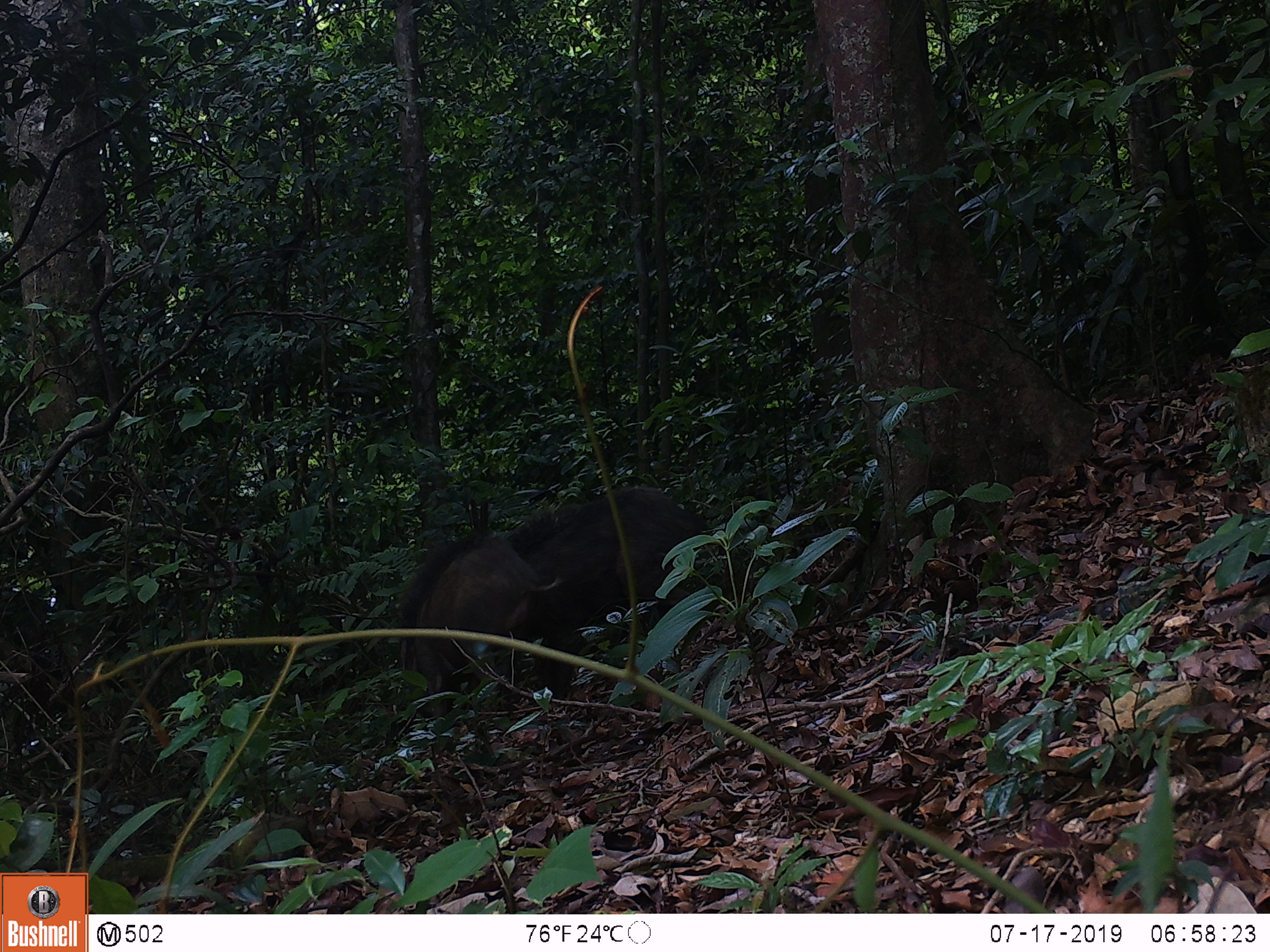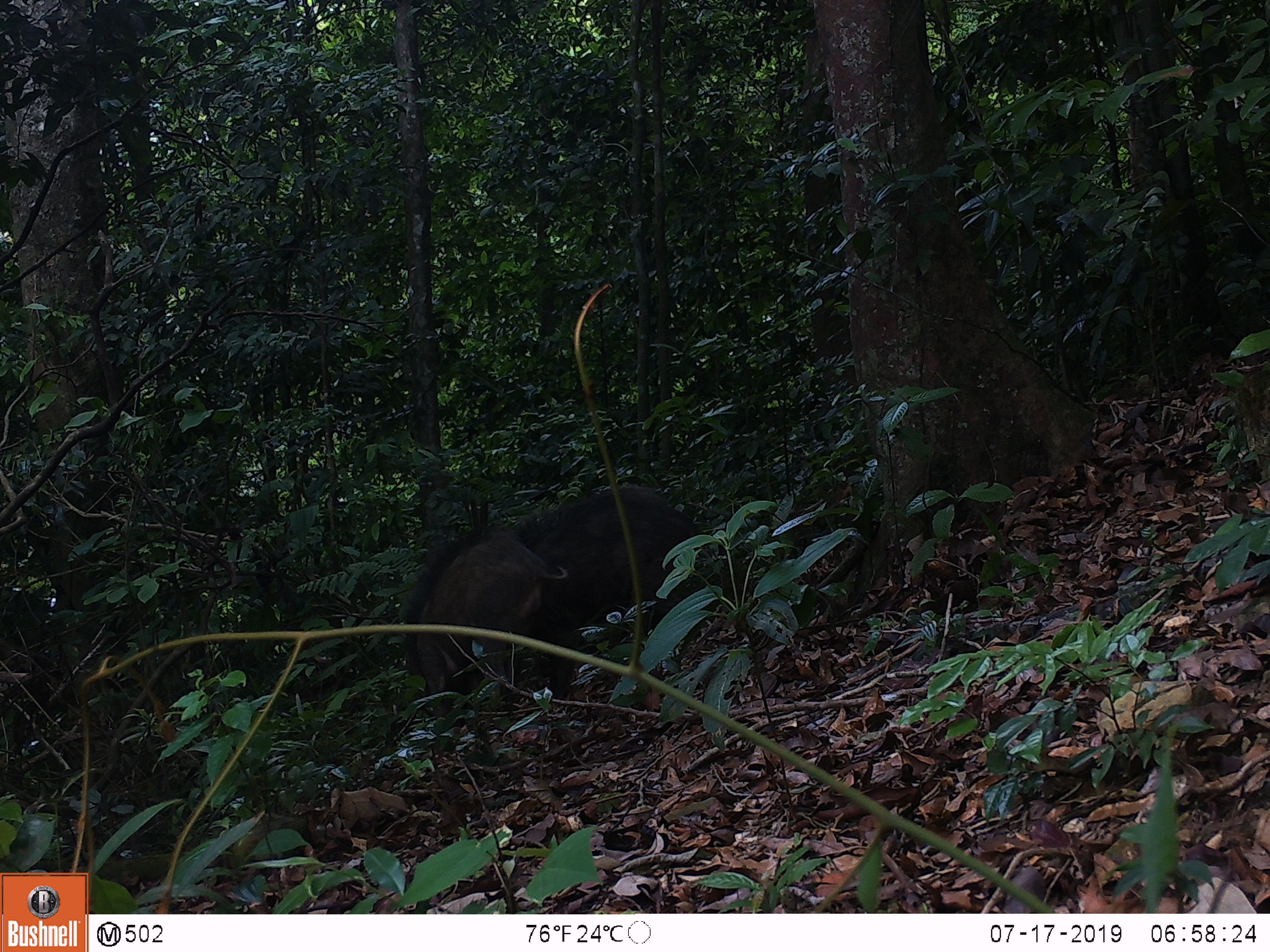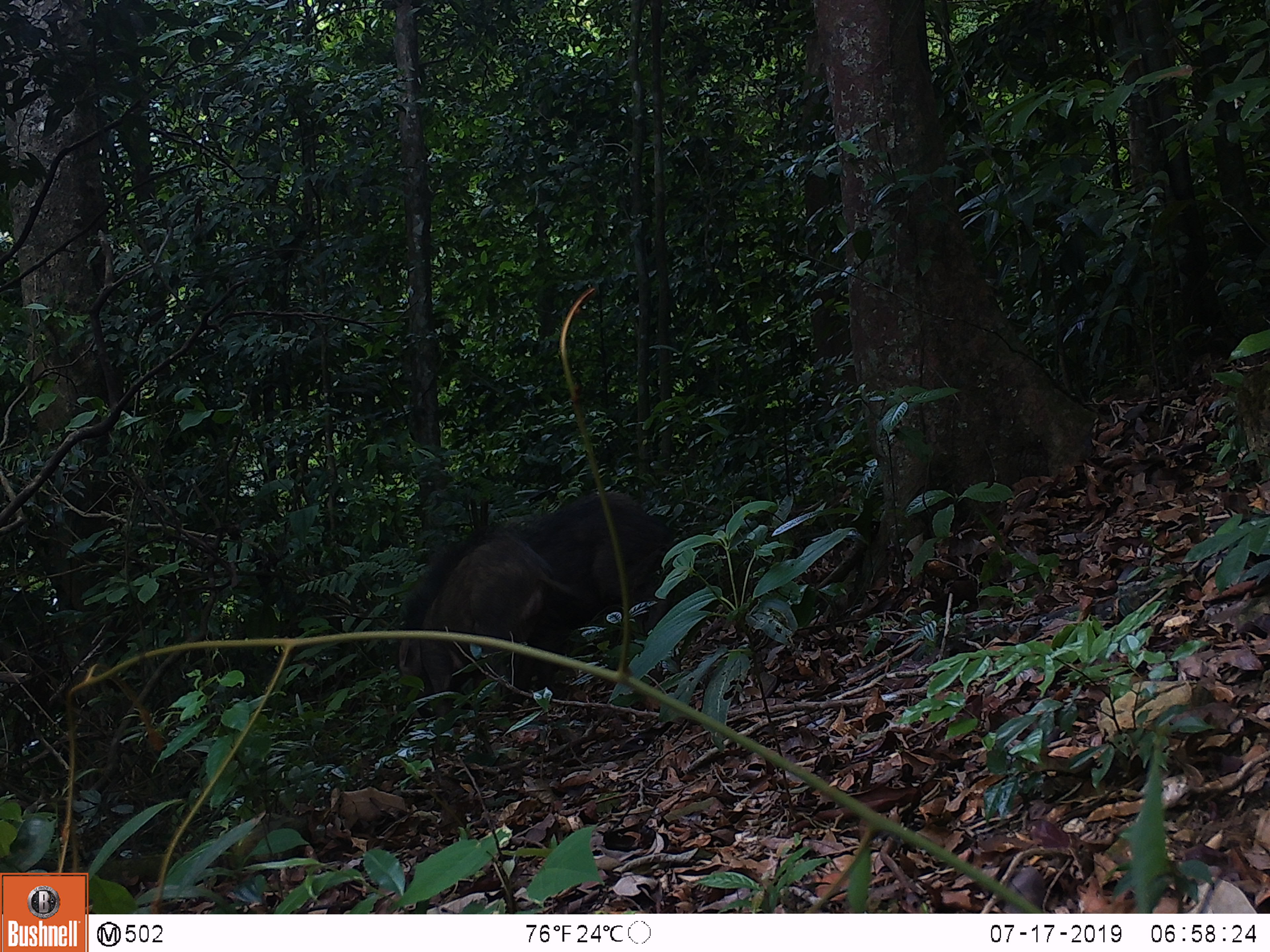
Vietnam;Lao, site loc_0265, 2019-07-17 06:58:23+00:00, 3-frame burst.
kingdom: Animalia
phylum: Chordata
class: Mammalia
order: Artiodactyla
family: Suidae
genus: Sus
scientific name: Sus scrofa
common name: eurasian wild pig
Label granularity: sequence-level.